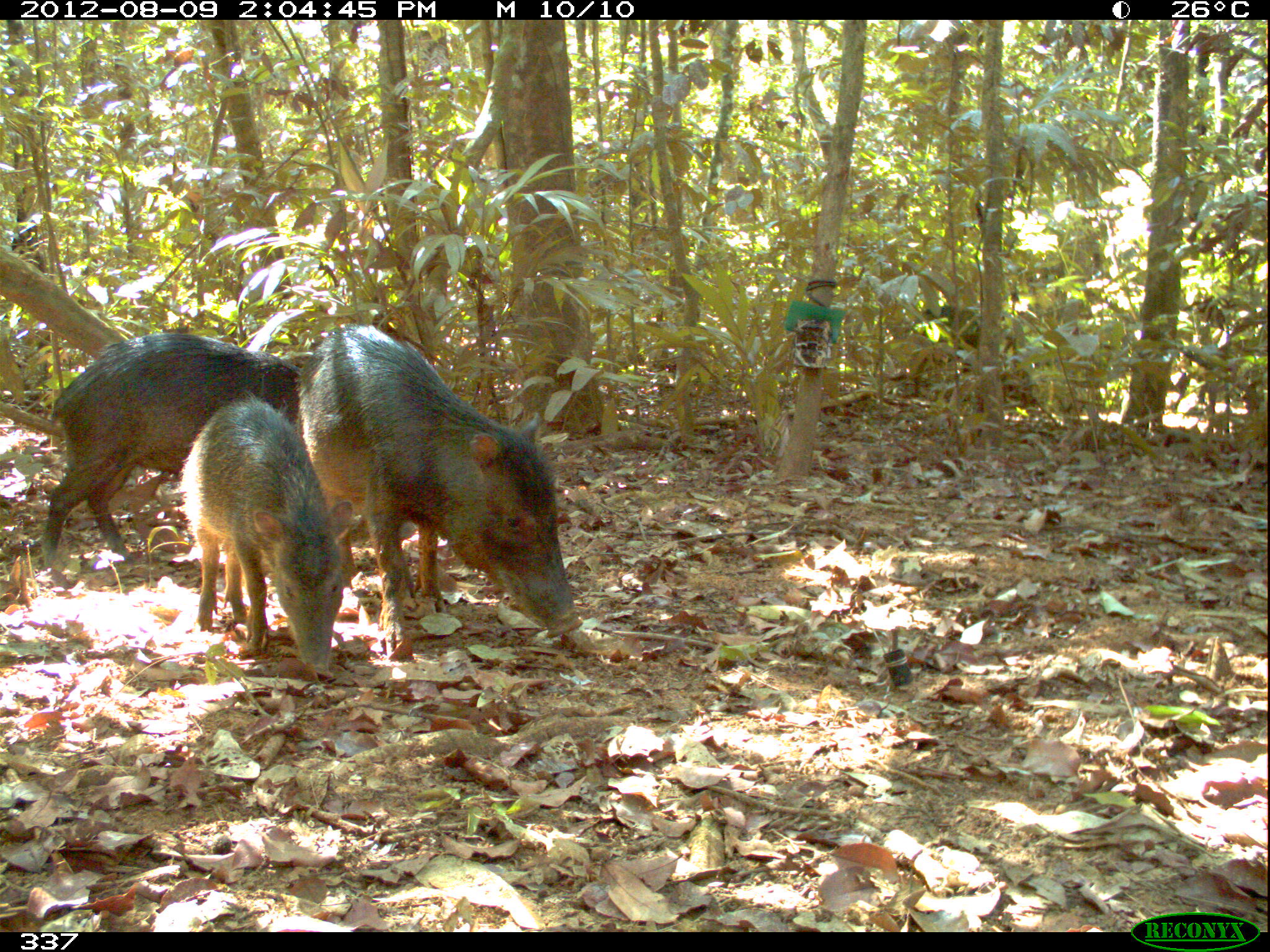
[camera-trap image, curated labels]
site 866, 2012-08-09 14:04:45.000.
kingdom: Animalia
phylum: Chordata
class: Mammalia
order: Artiodactyla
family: Tayassuidae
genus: Tayassu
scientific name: Tayassu pecari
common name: white-lipped peccary